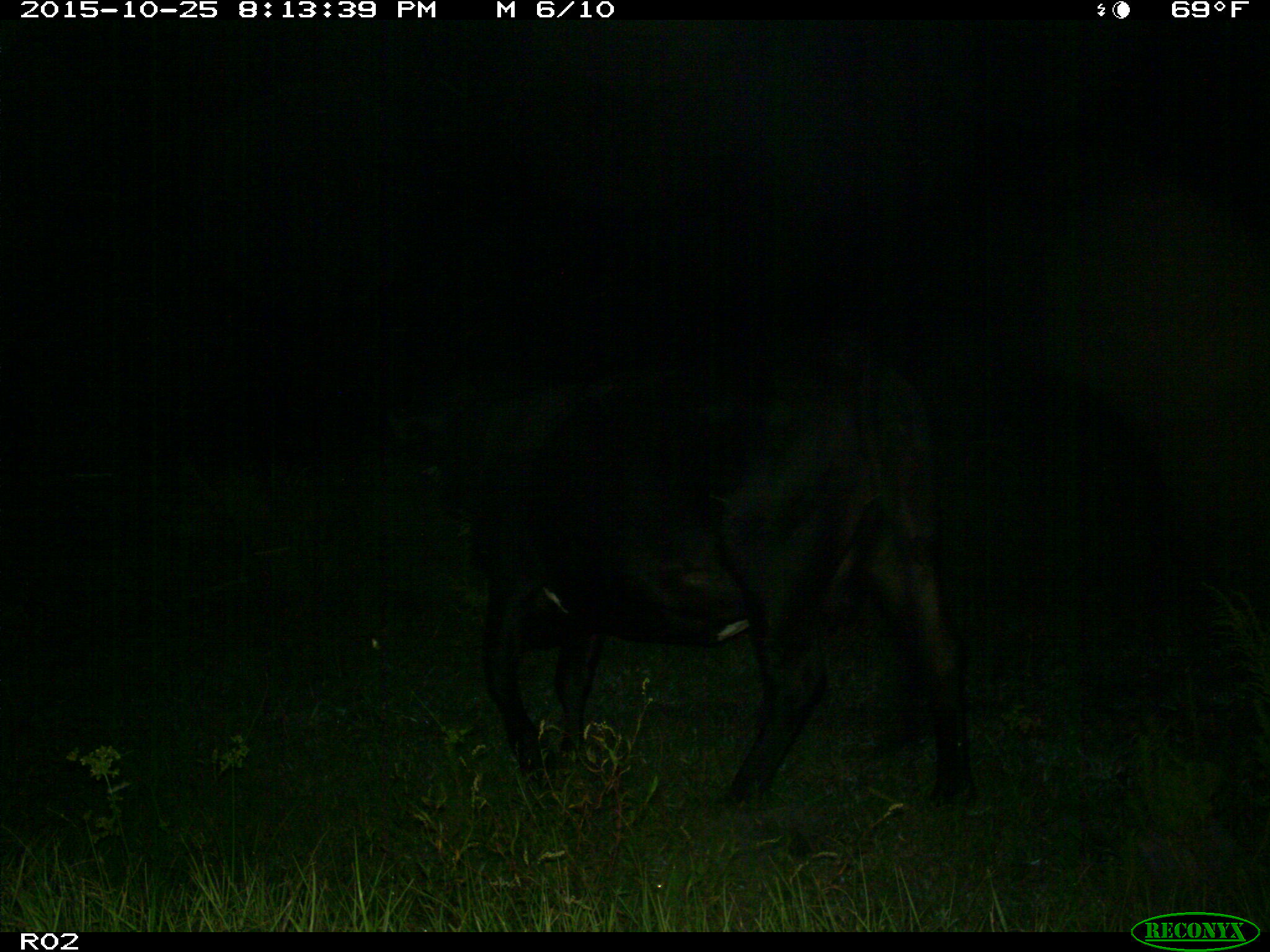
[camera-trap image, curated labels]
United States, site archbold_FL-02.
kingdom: Animalia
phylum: Chordata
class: Mammalia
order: Artiodactyla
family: Bovidae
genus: Bos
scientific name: Bos taurus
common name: domestic cow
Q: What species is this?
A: Bos taurus (domestic cow).